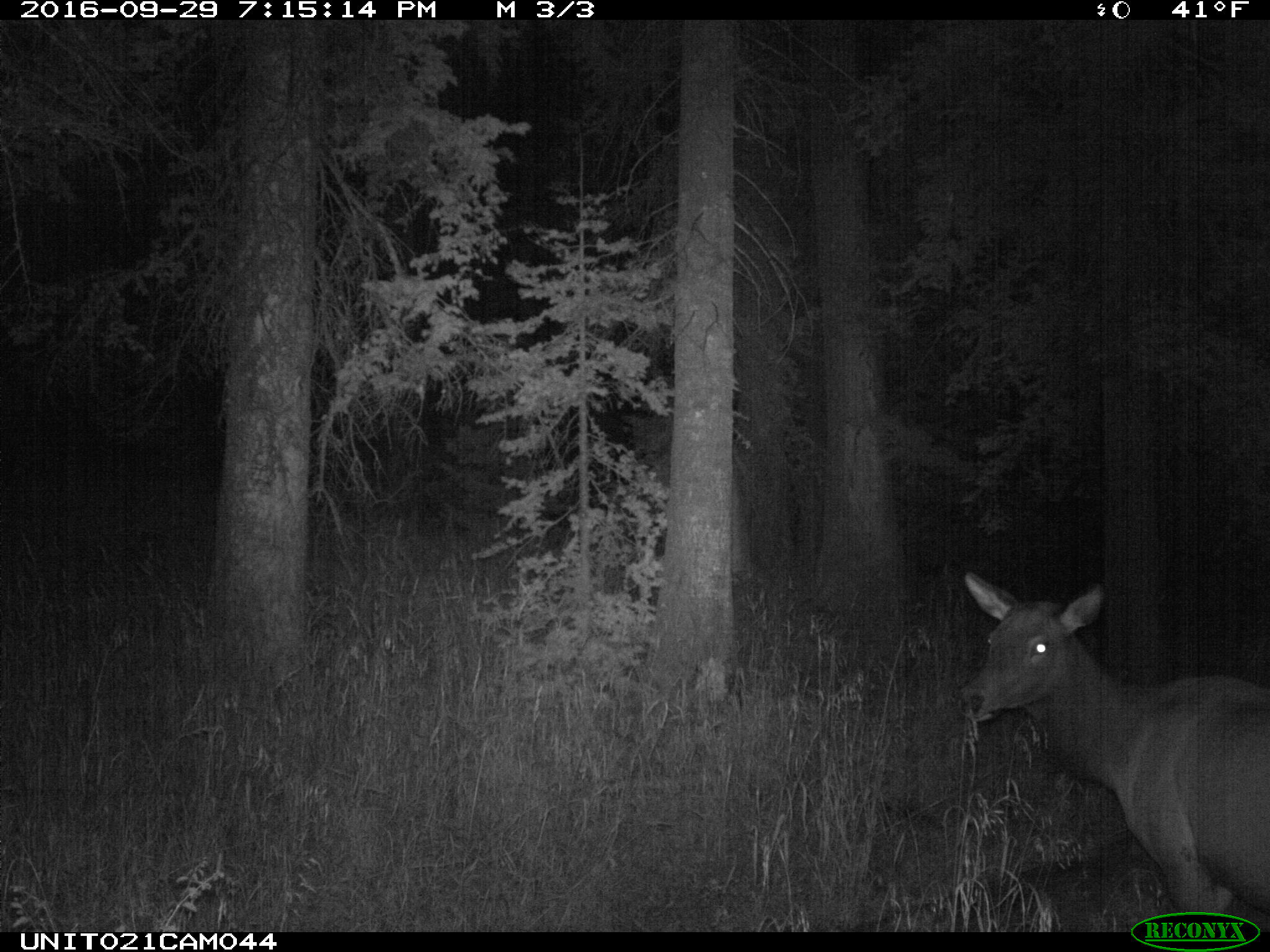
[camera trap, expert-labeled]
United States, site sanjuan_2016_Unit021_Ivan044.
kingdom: Animalia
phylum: Chordata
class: Mammalia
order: Artiodactyla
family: Cervidae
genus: Cervus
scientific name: Cervus elaphus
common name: red deer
Cervus elaphus (red deer).